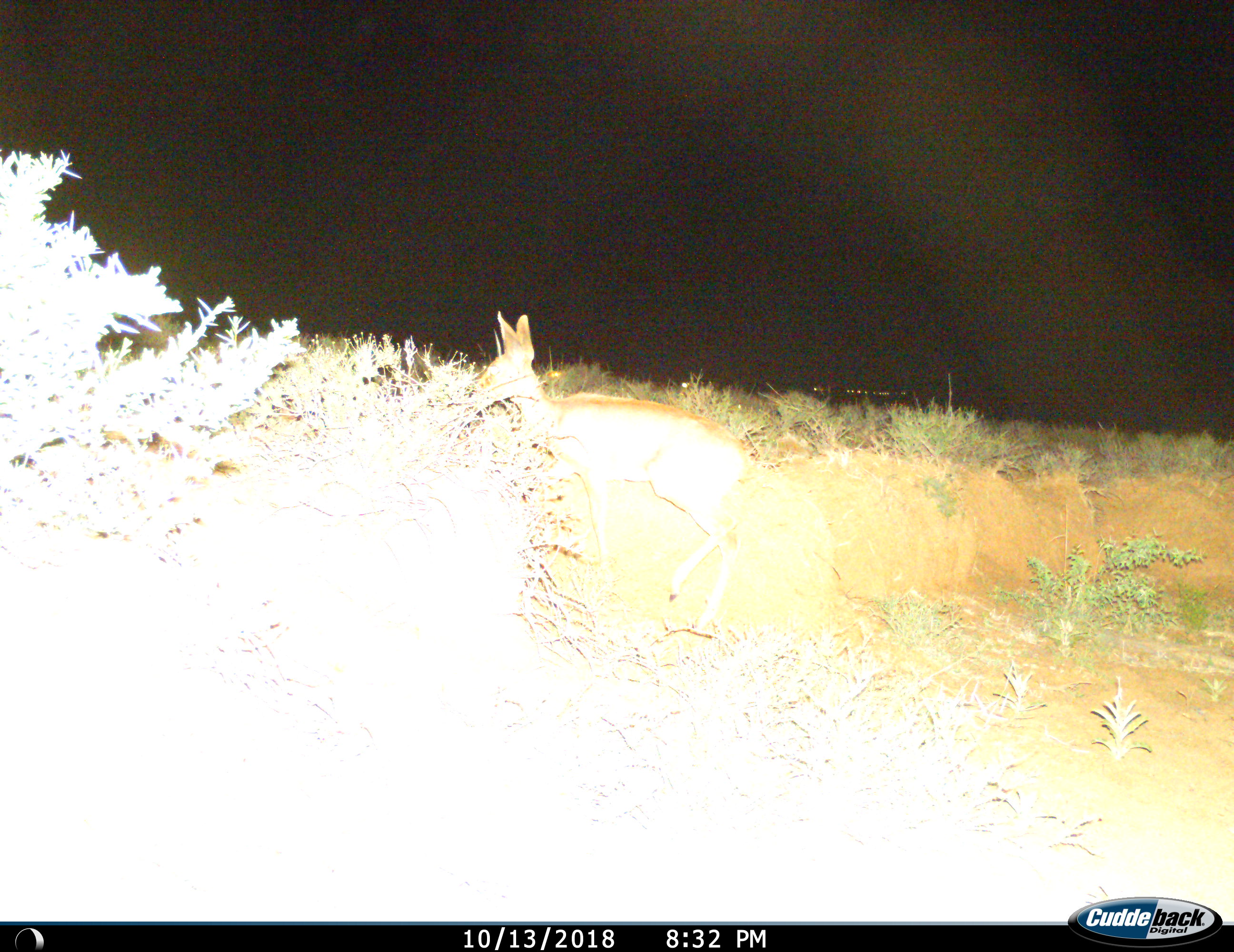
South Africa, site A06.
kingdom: Animalia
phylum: Chordata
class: Mammalia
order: Artiodactyla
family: Bovidae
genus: Sylvicapra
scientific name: Sylvicapra grimmia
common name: common grey duiker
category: duikercommongrey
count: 1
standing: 0%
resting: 0%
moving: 100%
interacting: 0%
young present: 0%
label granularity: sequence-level